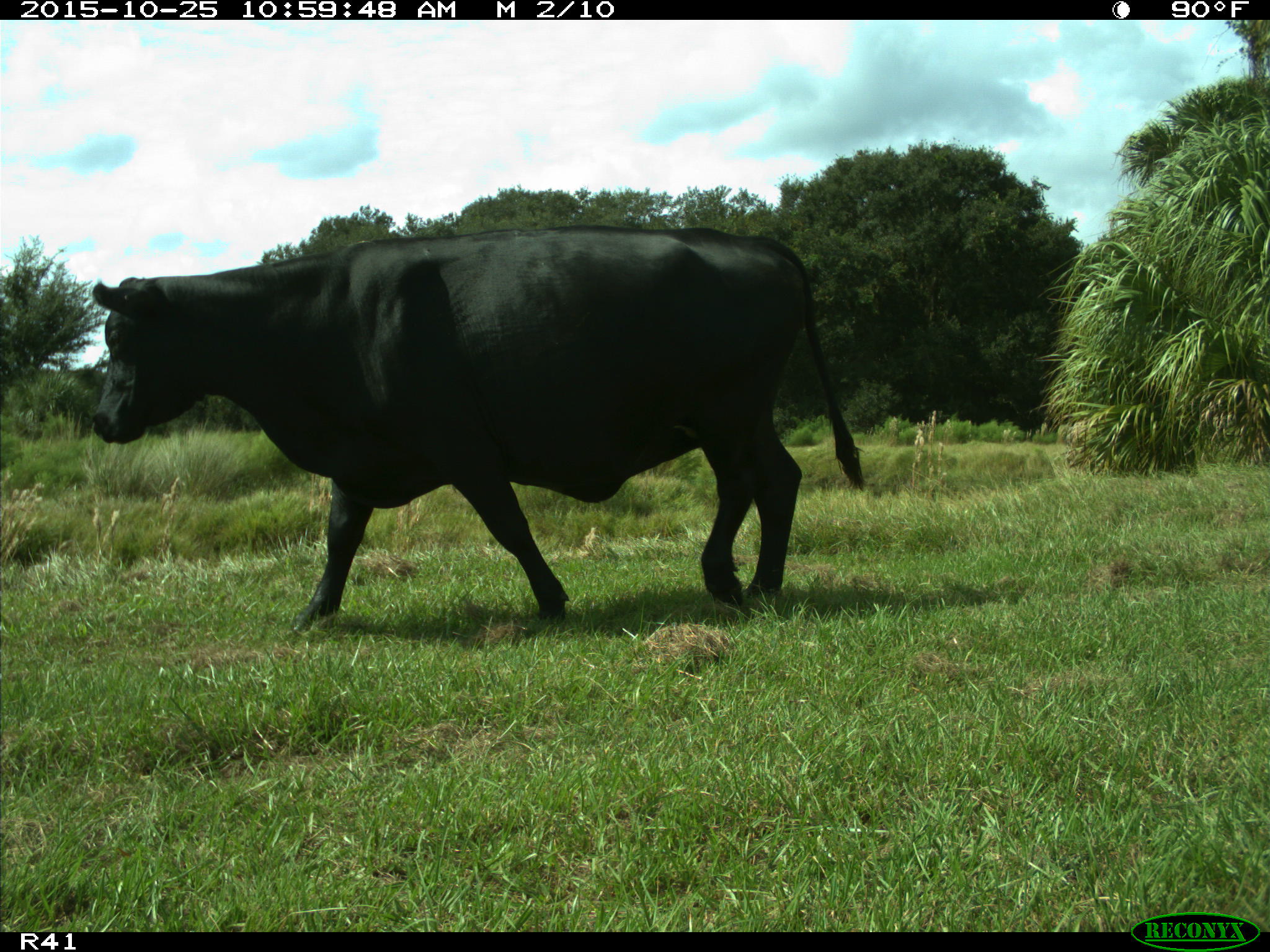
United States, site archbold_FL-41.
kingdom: Animalia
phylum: Chordata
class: Mammalia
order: Artiodactyla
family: Bovidae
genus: Bos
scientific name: Bos taurus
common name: domestic cow